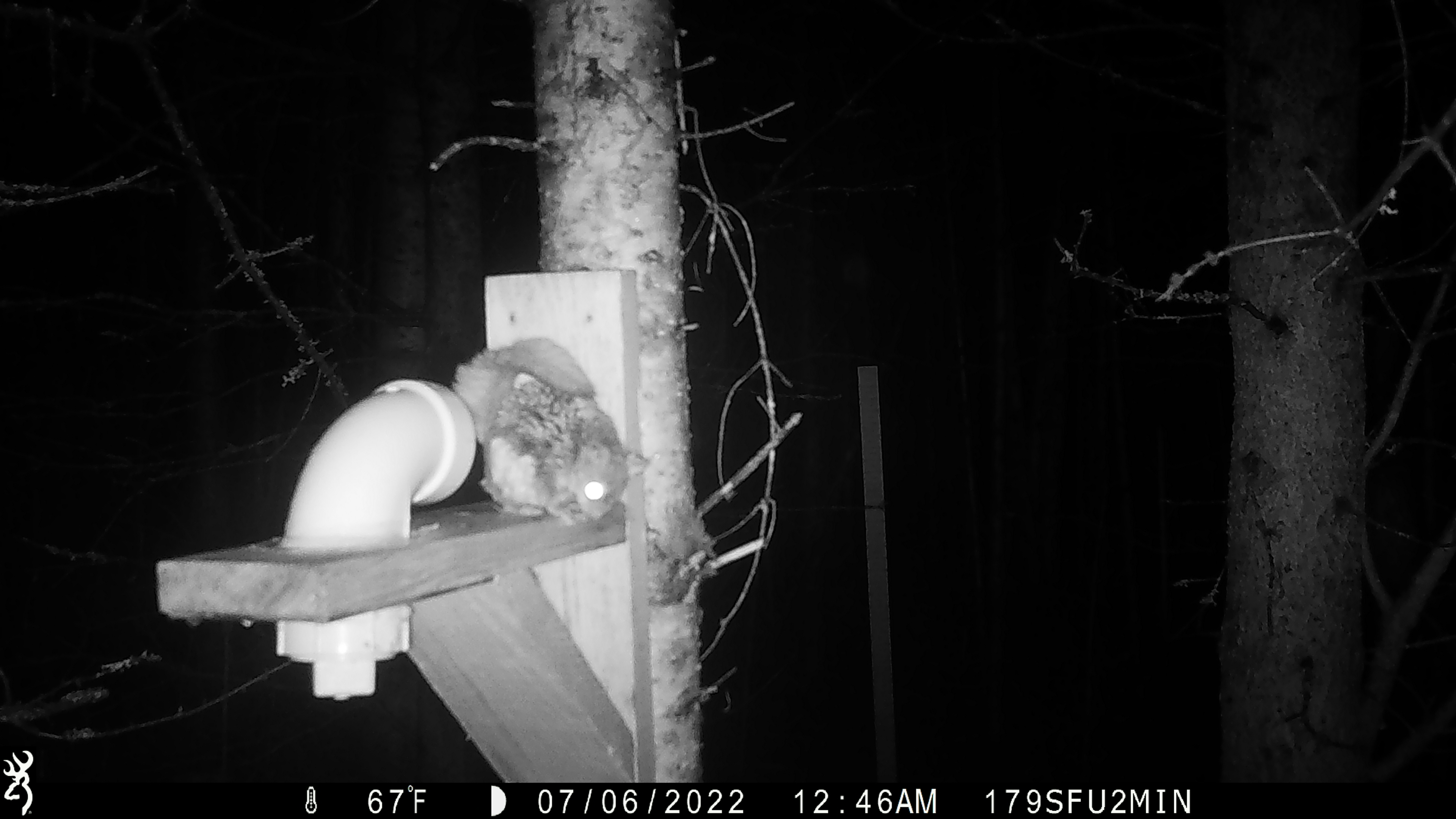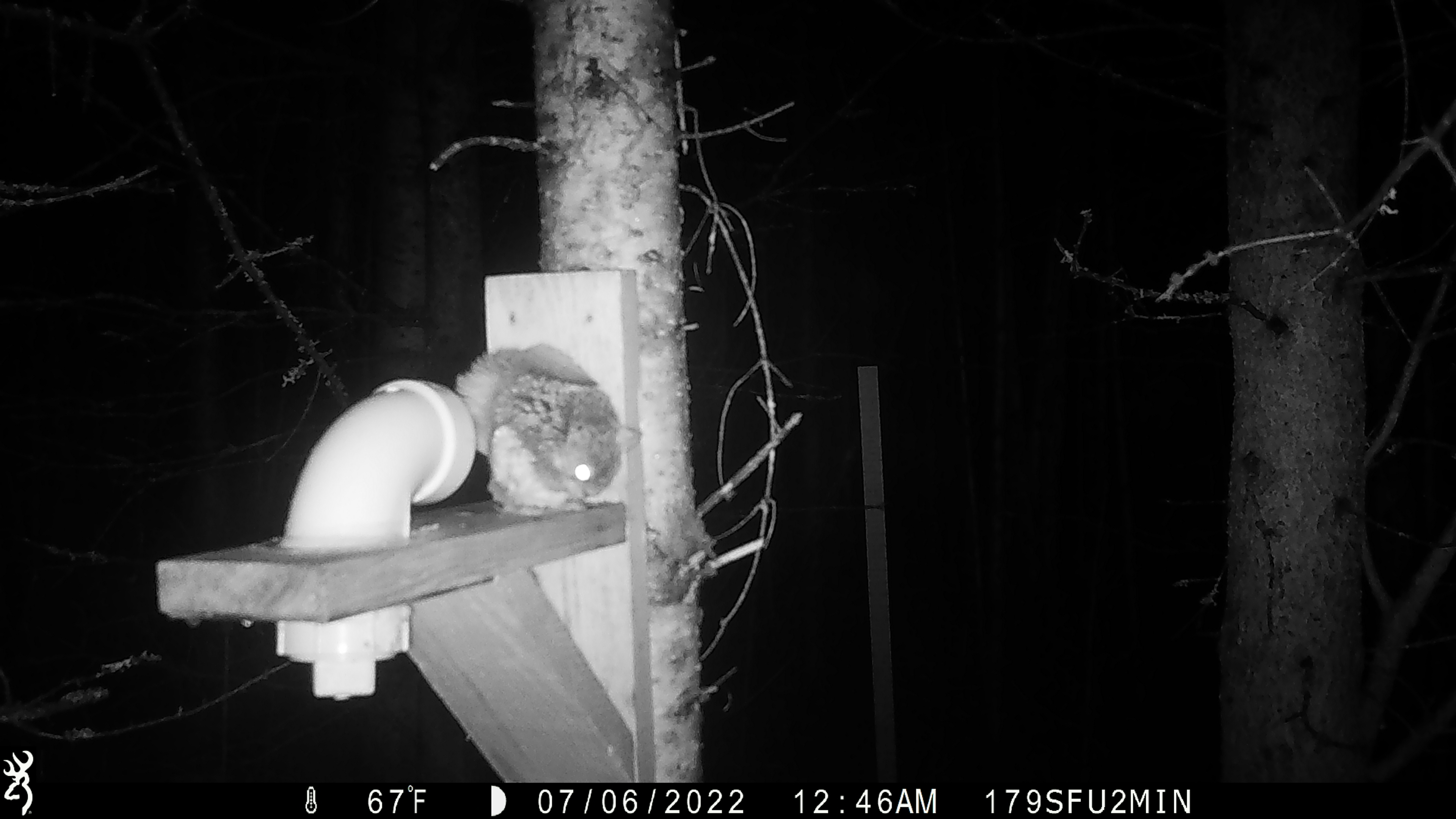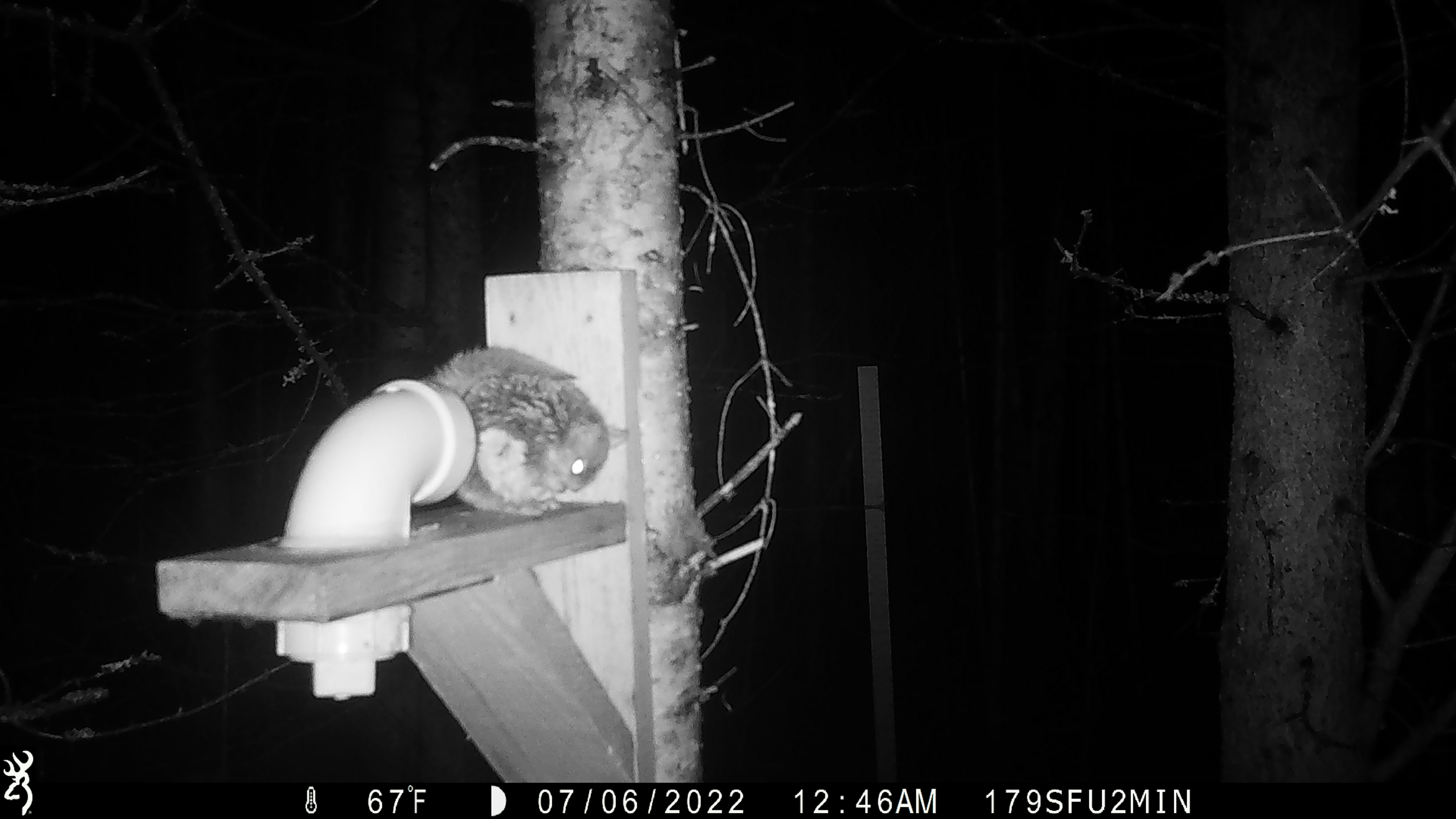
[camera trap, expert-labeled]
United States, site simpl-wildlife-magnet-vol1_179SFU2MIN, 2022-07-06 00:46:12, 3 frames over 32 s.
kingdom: Animalia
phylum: Chordata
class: Mammalia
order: Rodentia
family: Sciuridae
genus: Glaucomys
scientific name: Glaucomys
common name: flying squirrel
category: flying squirrel sp.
Flying squirrel sp. (flying squirrel) (Glaucomys).